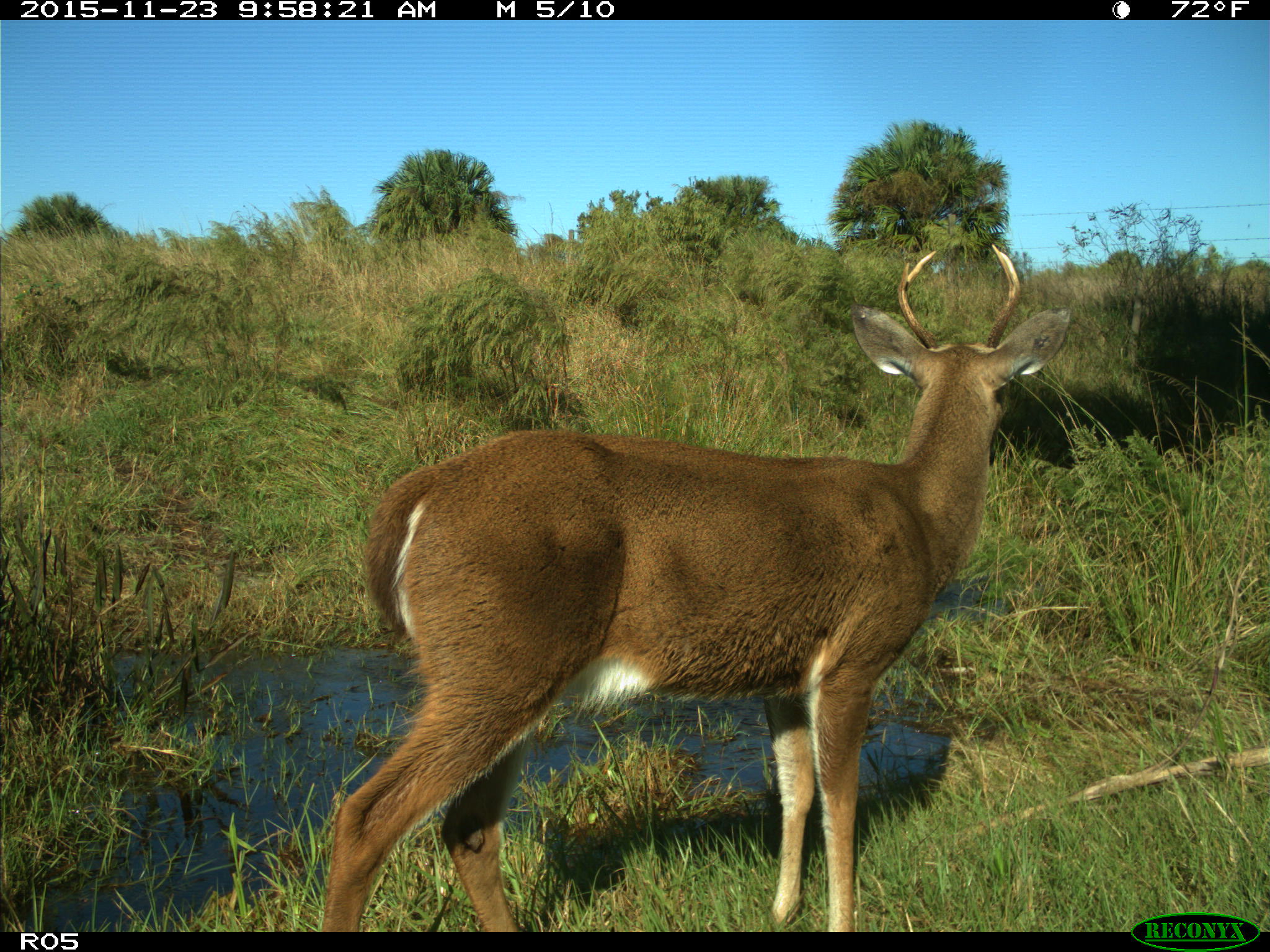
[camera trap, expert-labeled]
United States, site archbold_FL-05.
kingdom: Animalia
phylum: Chordata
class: Mammalia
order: Artiodactyla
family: Cervidae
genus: Odocoileus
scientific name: Odocoileus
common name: deer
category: unidentified deer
Unidentified deer (deer) (Odocoileus).